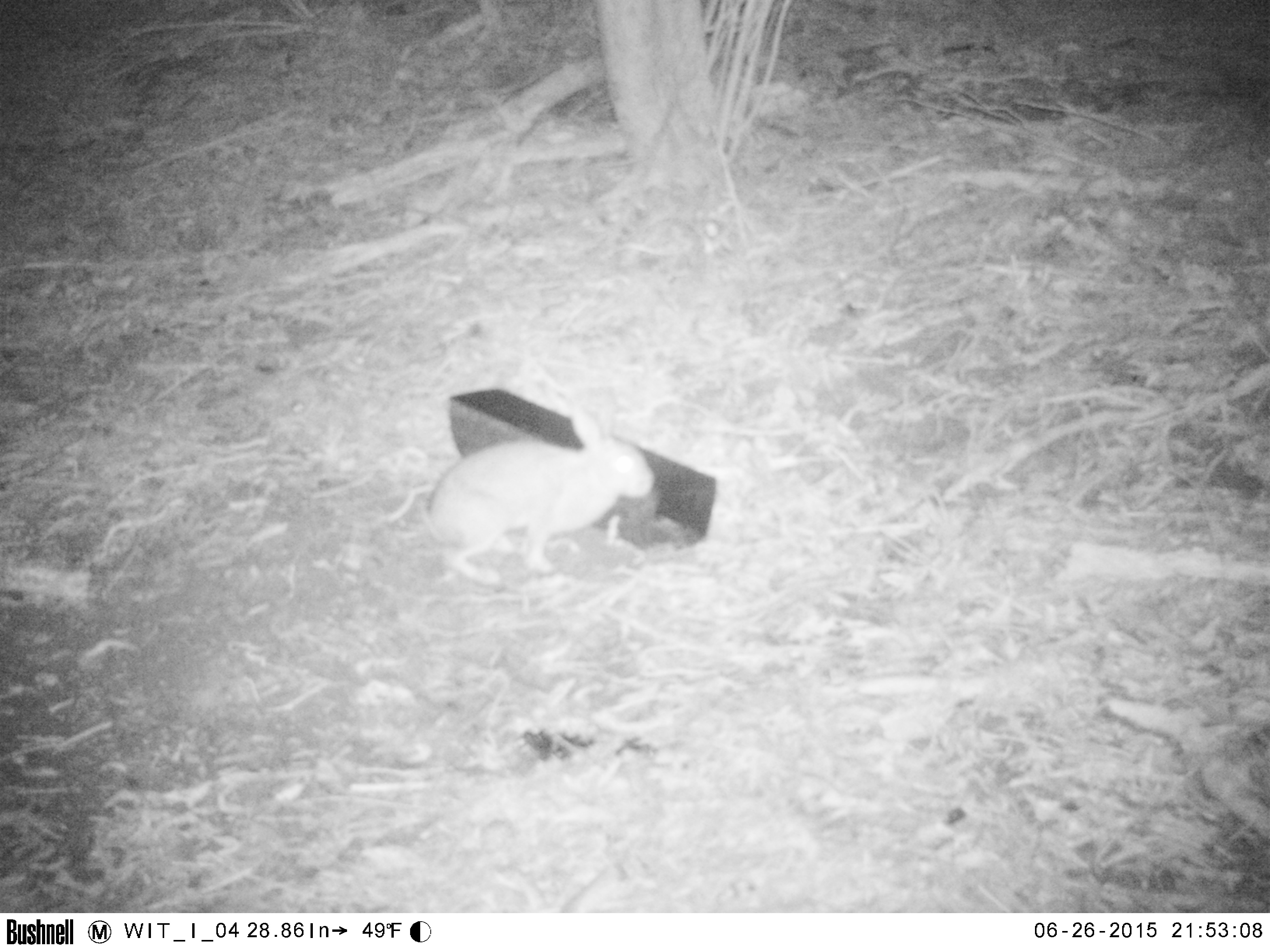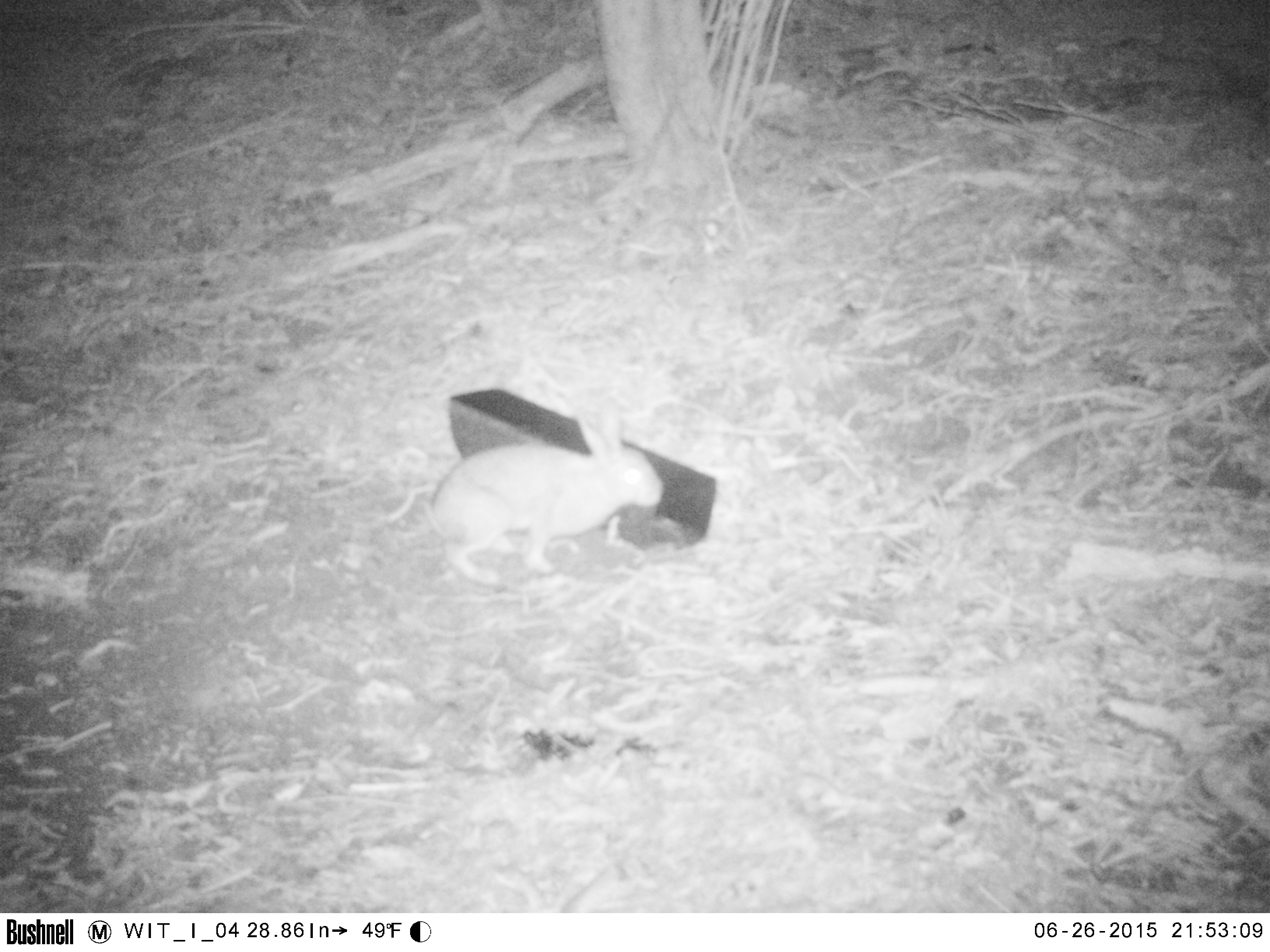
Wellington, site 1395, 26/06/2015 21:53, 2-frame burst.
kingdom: Animalia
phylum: Chordata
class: Mammalia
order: Lagomorpha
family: Leporidae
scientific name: Leporidae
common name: rabbit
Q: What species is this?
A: Rabbit (Leporidae).